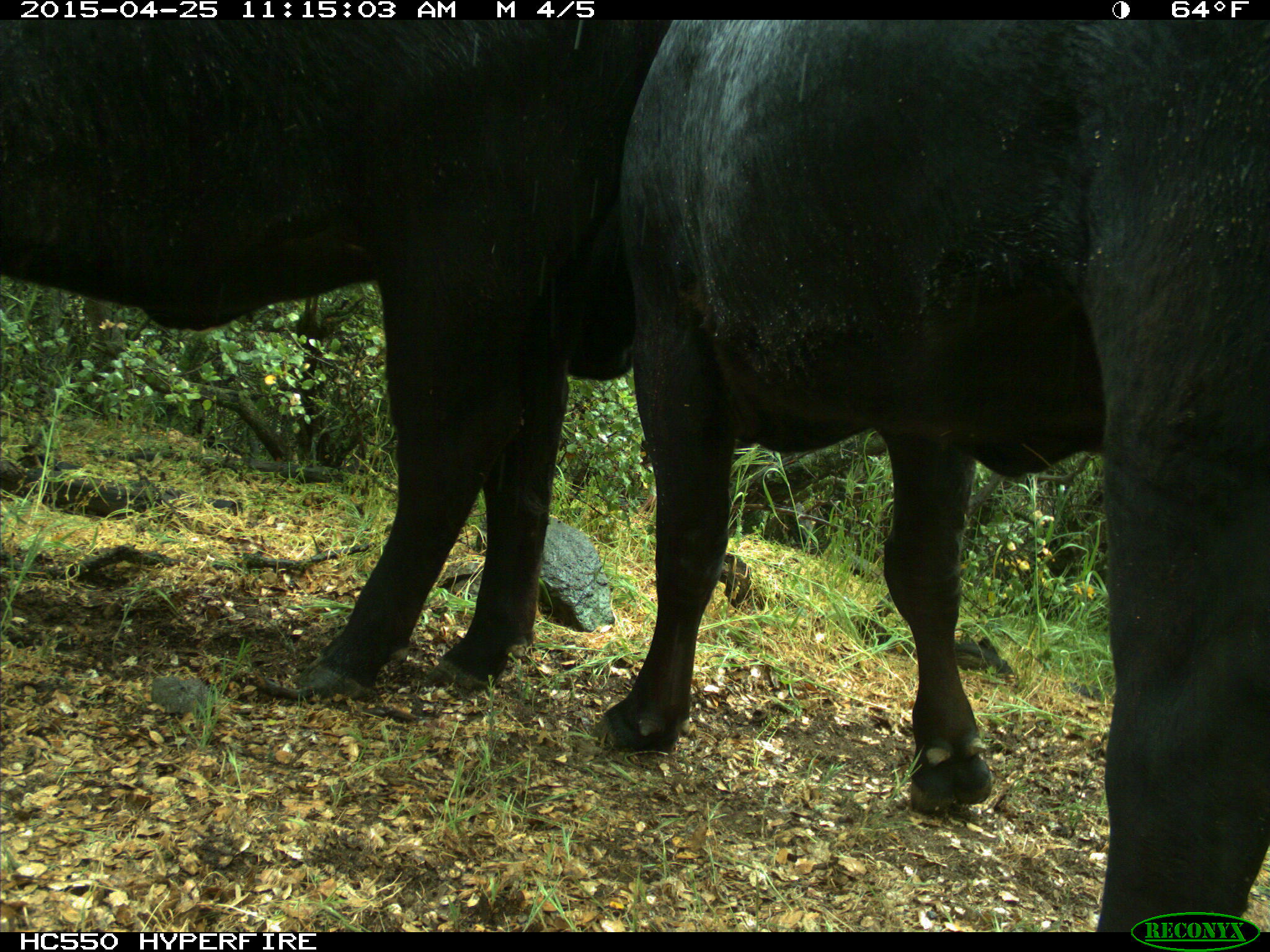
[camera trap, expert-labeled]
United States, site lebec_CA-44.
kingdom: Animalia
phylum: Chordata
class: Mammalia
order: Artiodactyla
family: Suidae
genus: Sus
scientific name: Sus scrofa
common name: wild boar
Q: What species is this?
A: Sus scrofa (wild boar).